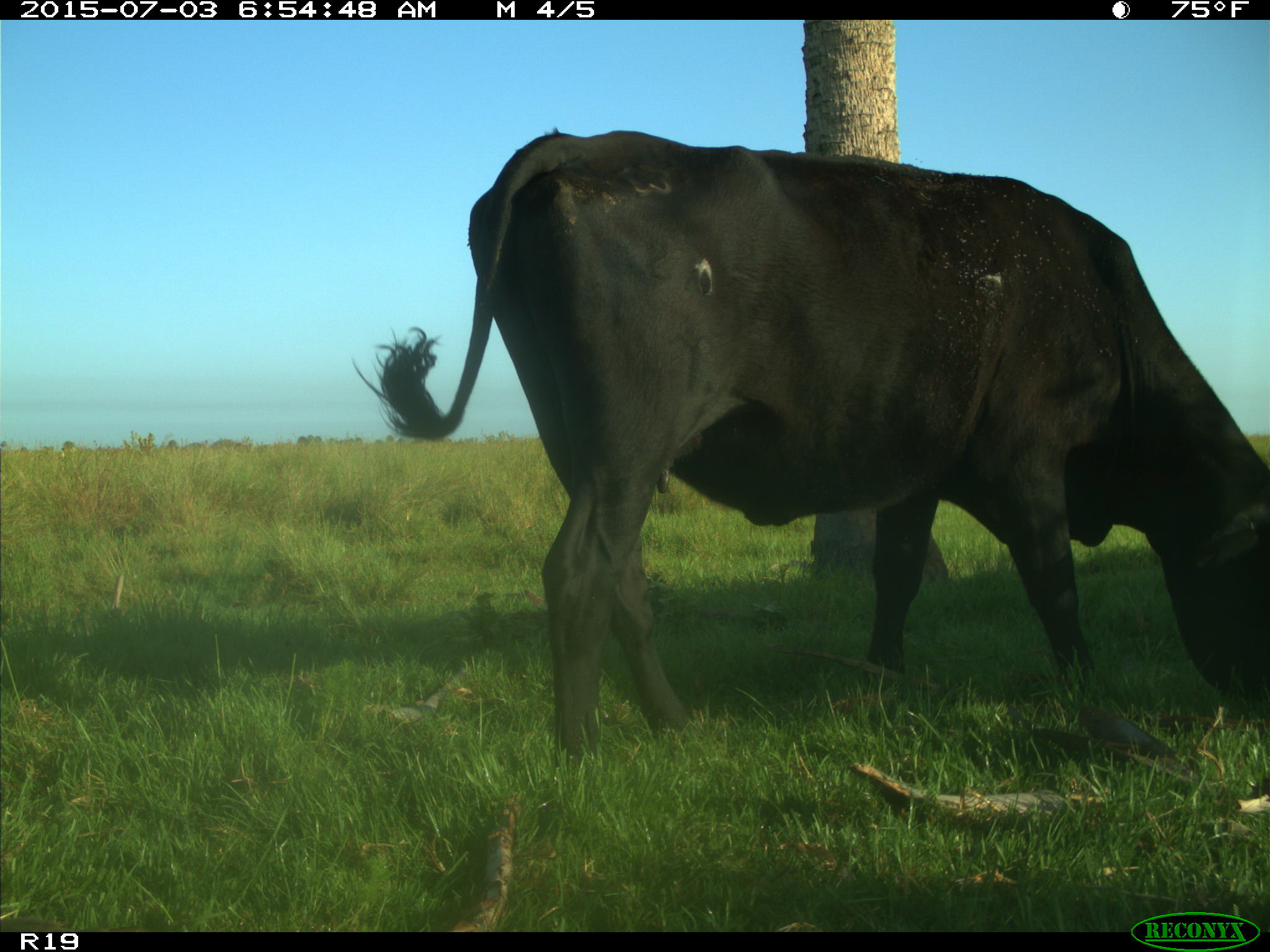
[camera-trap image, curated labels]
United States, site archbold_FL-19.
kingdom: Animalia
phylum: Chordata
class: Mammalia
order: Artiodactyla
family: Bovidae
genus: Bos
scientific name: Bos taurus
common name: domestic cow